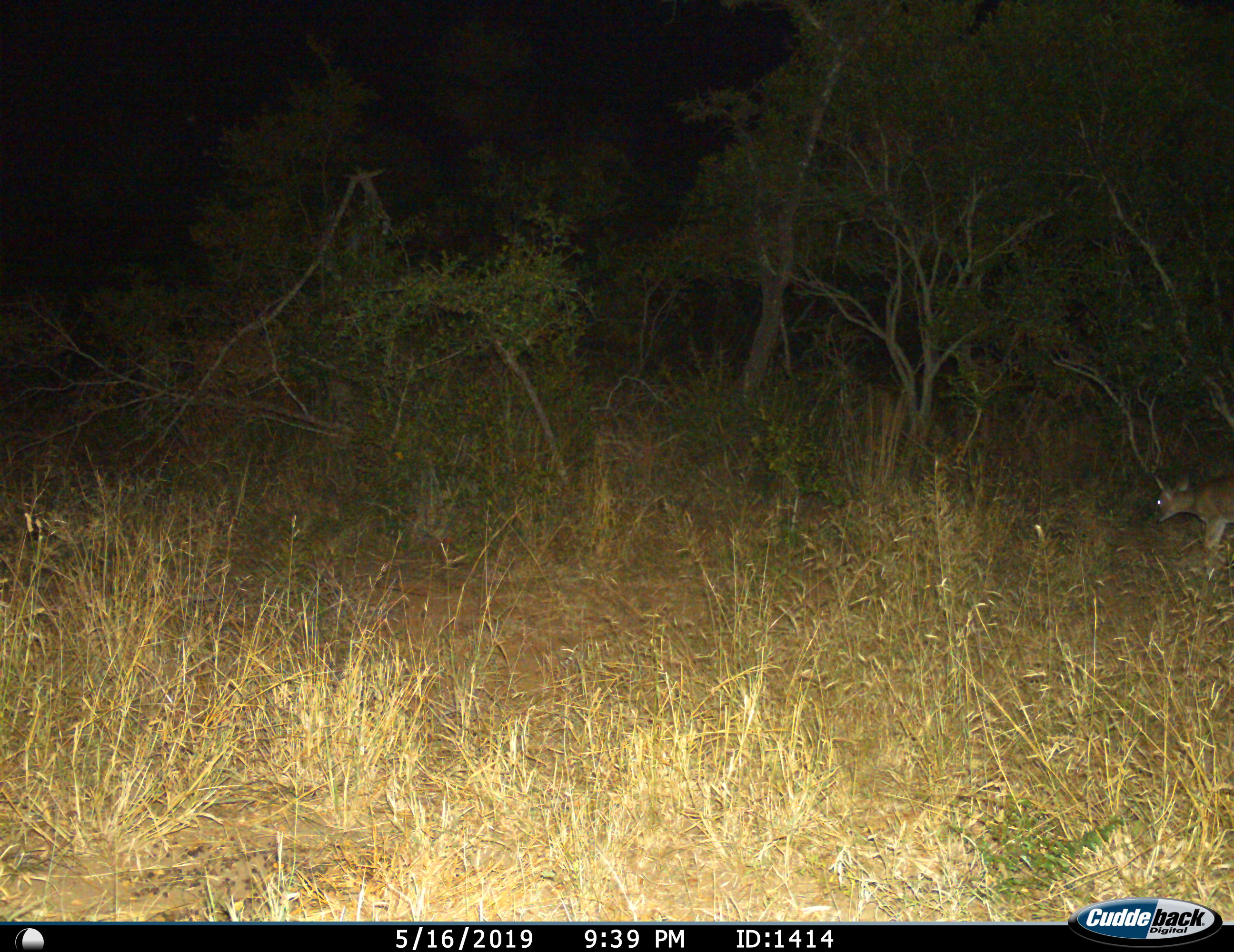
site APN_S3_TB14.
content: unidentified animal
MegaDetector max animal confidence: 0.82